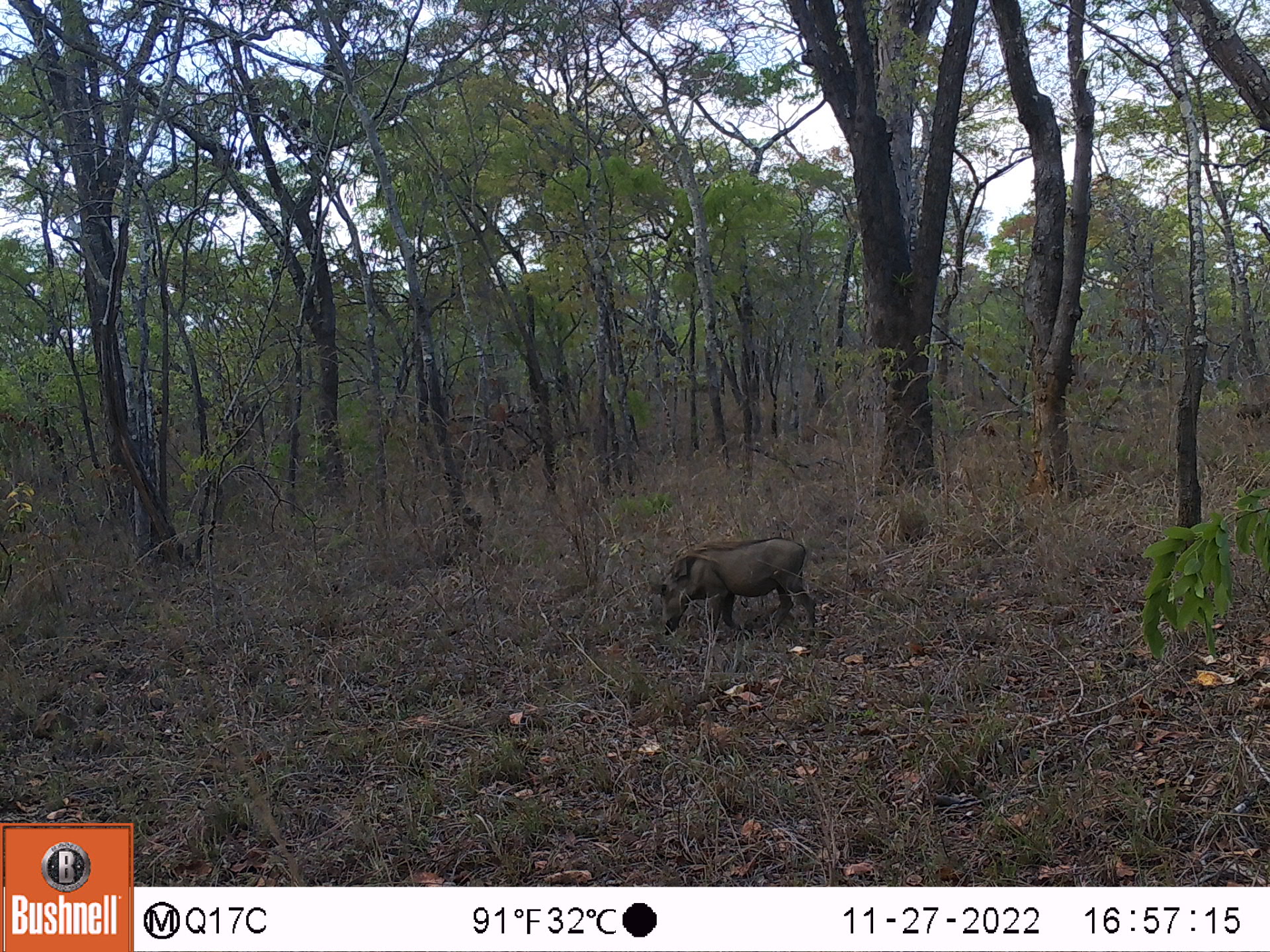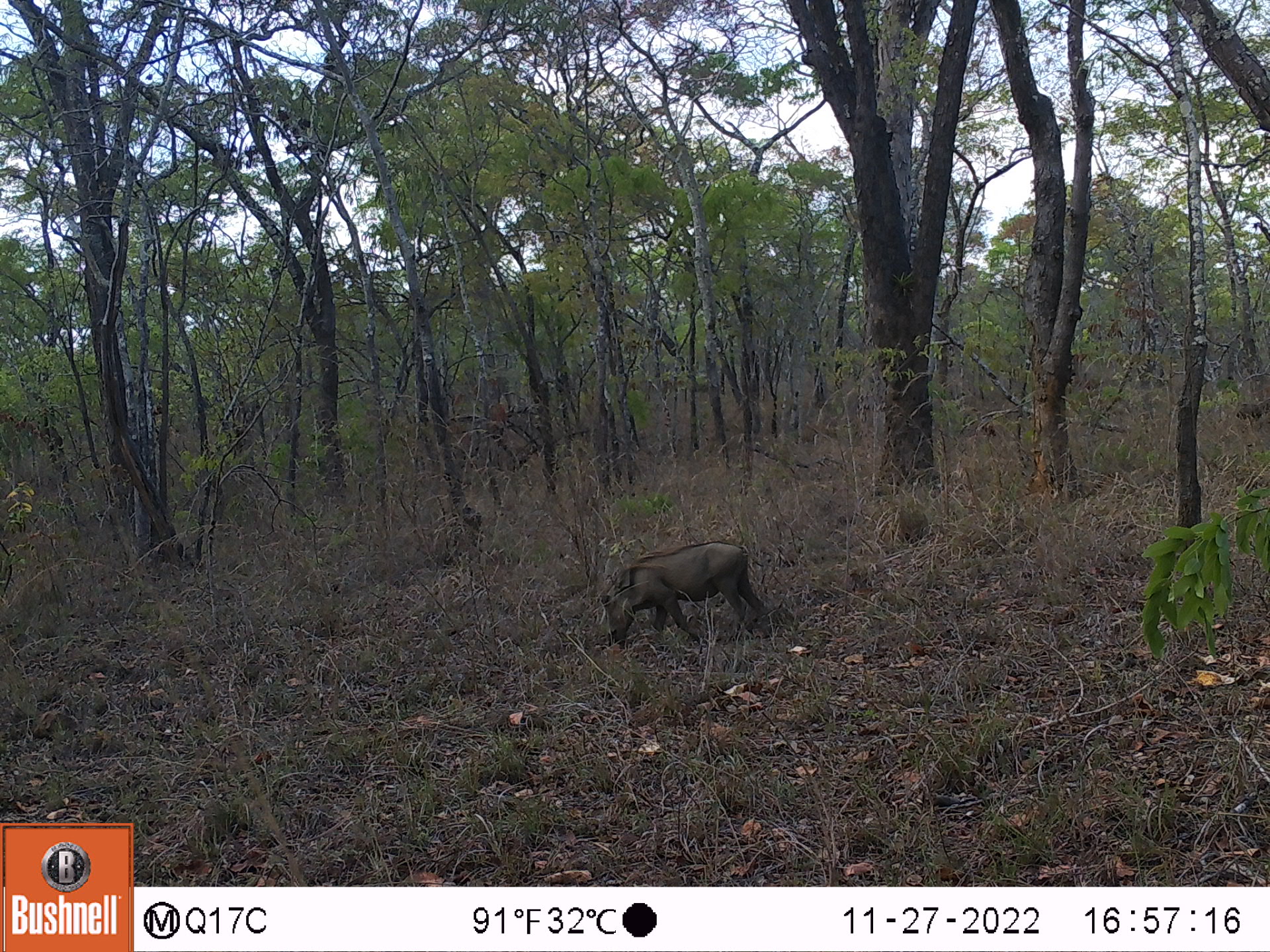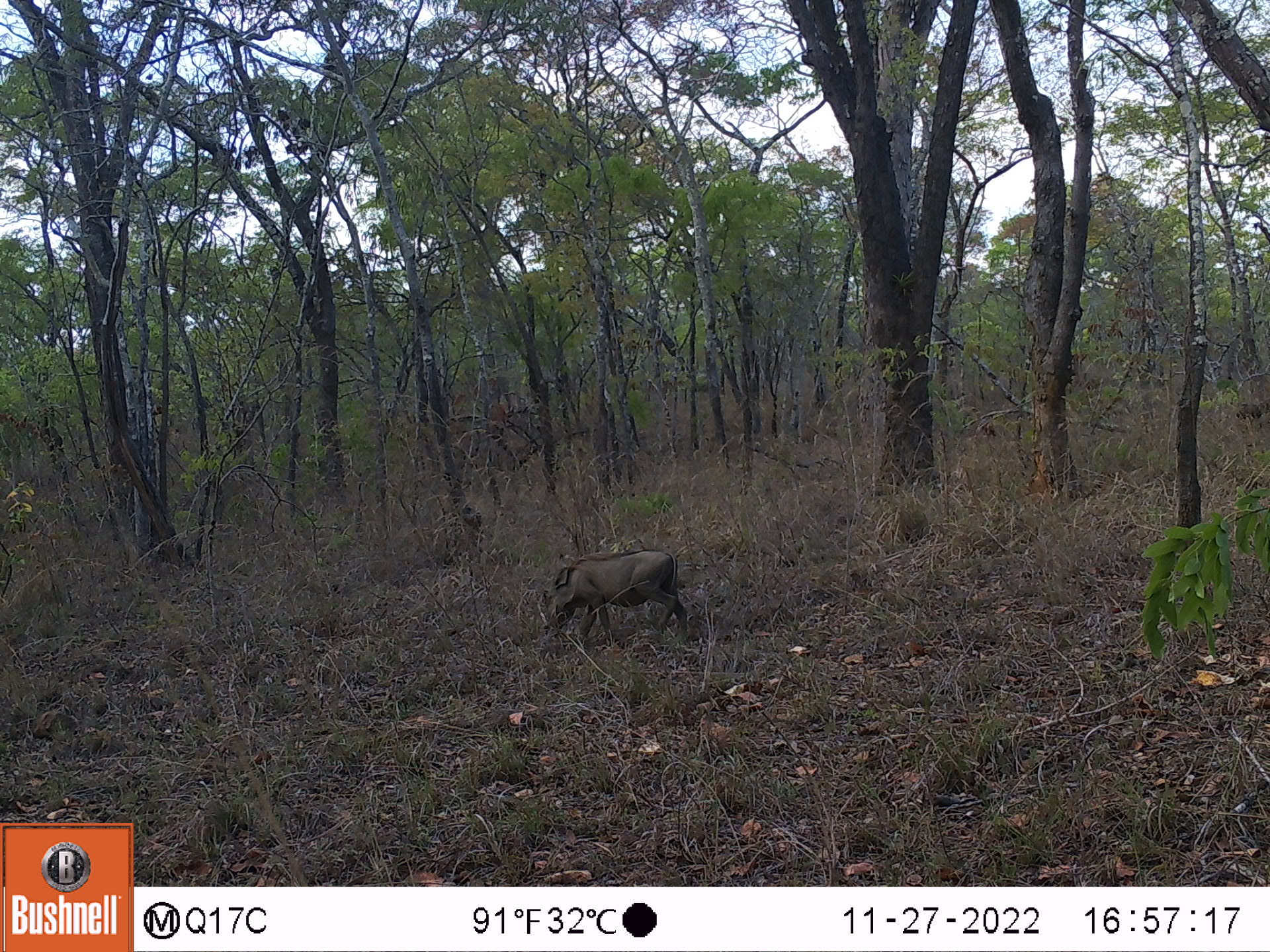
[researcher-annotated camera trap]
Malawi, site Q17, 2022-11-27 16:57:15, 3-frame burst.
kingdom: Animalia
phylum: Chordata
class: Mammalia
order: Artiodactyla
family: Suidae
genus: Phacochoerus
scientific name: Phacochoerus africanus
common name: common warthog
Common warthog (Phacochoerus africanus), count 1.